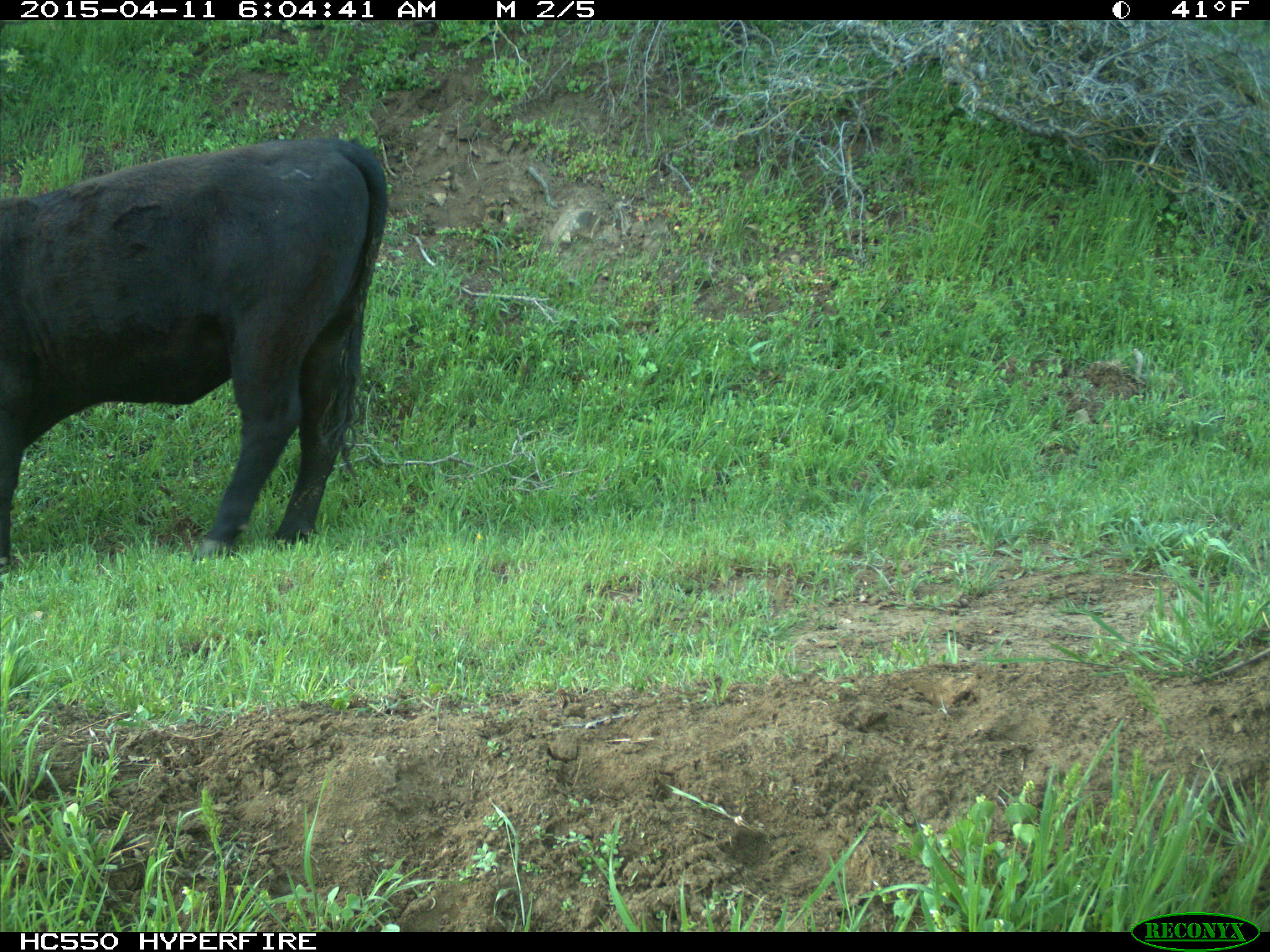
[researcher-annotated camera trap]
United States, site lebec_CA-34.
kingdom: Animalia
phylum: Chordata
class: Mammalia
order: Artiodactyla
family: Bovidae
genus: Bos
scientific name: Bos taurus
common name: domestic cow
Bos taurus (domestic cow).